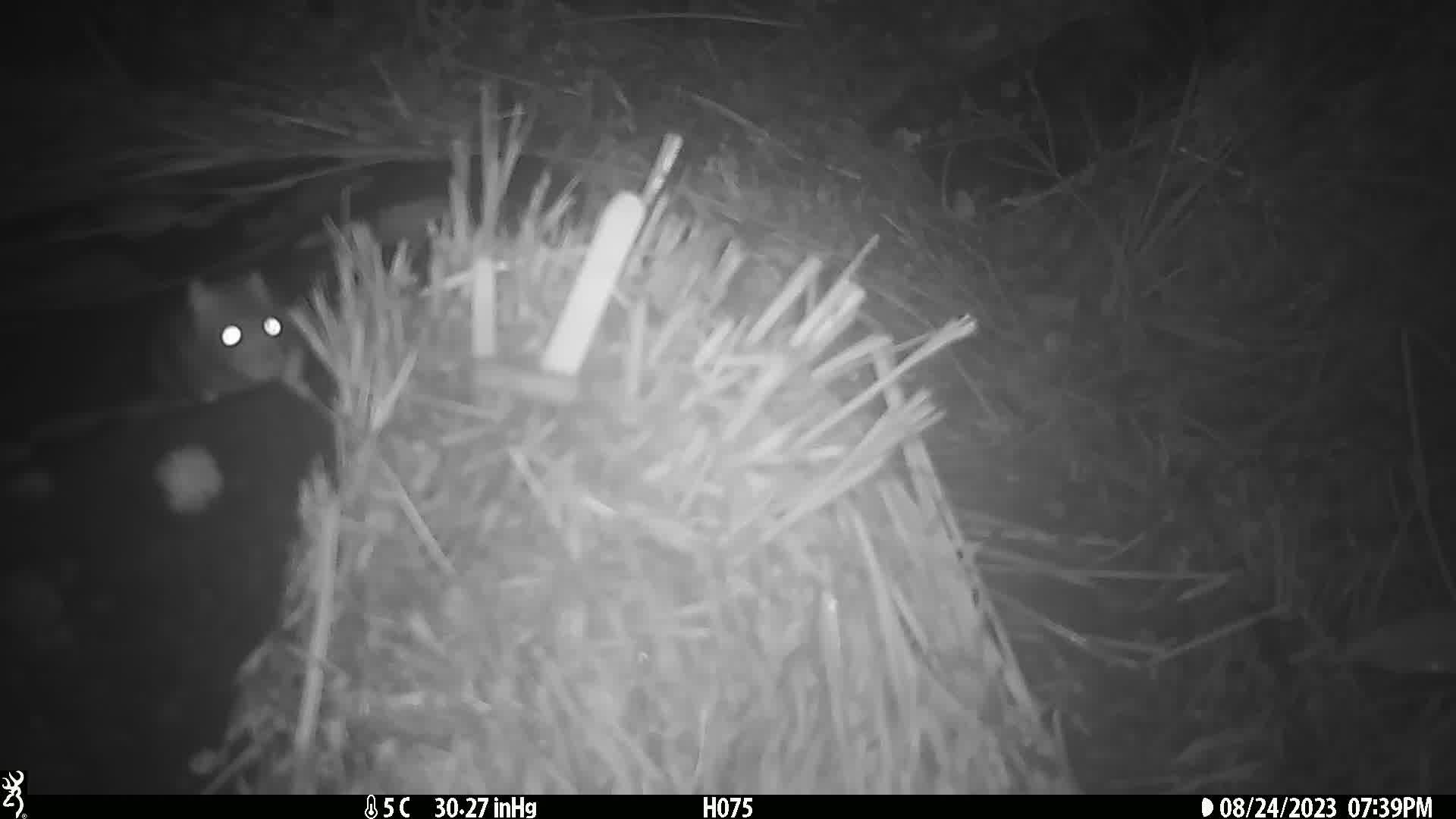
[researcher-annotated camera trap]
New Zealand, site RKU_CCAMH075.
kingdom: Animalia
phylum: Chordata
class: Mammalia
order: Rodentia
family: Muridae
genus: Rattus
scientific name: Rattus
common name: rat